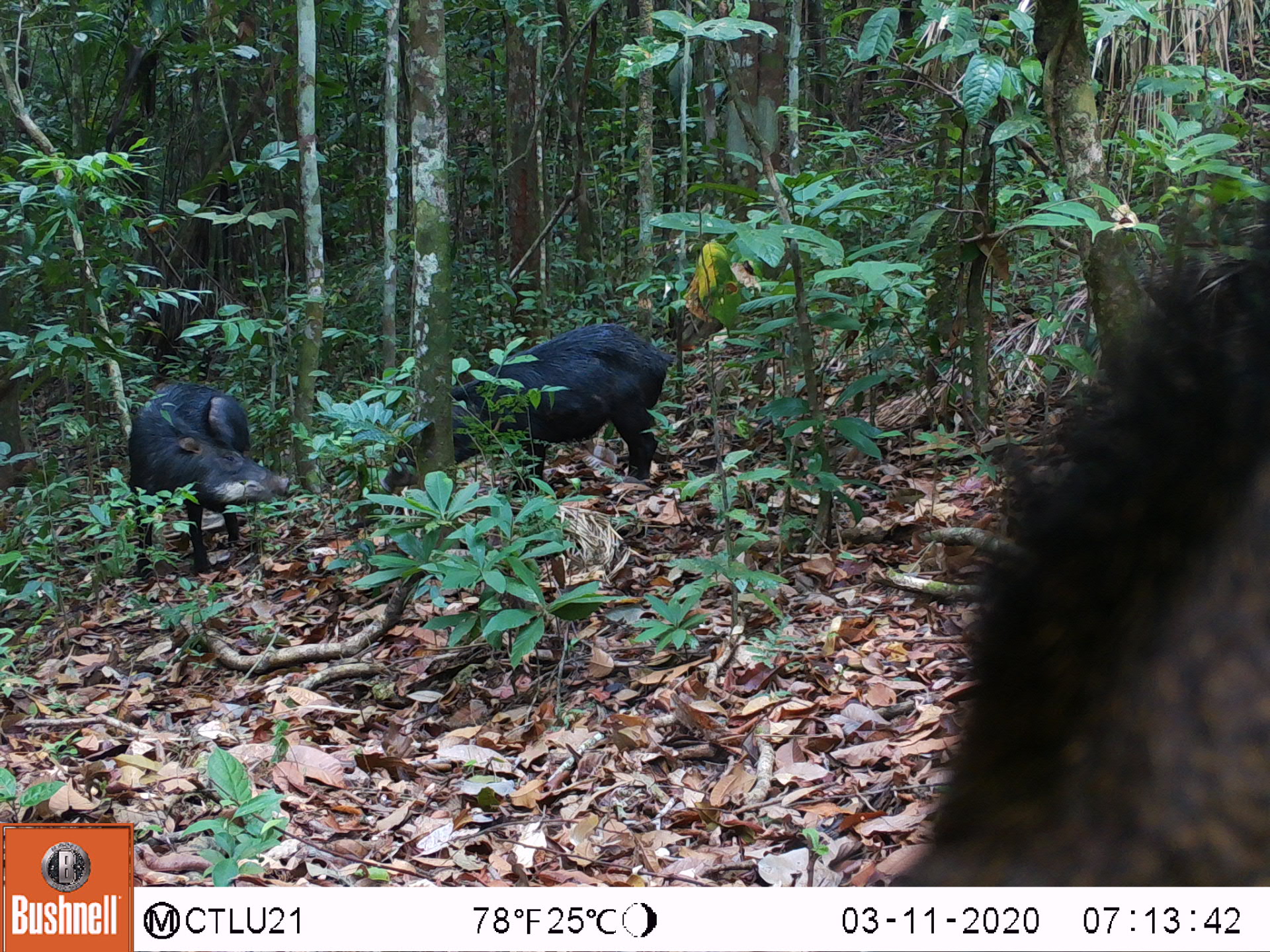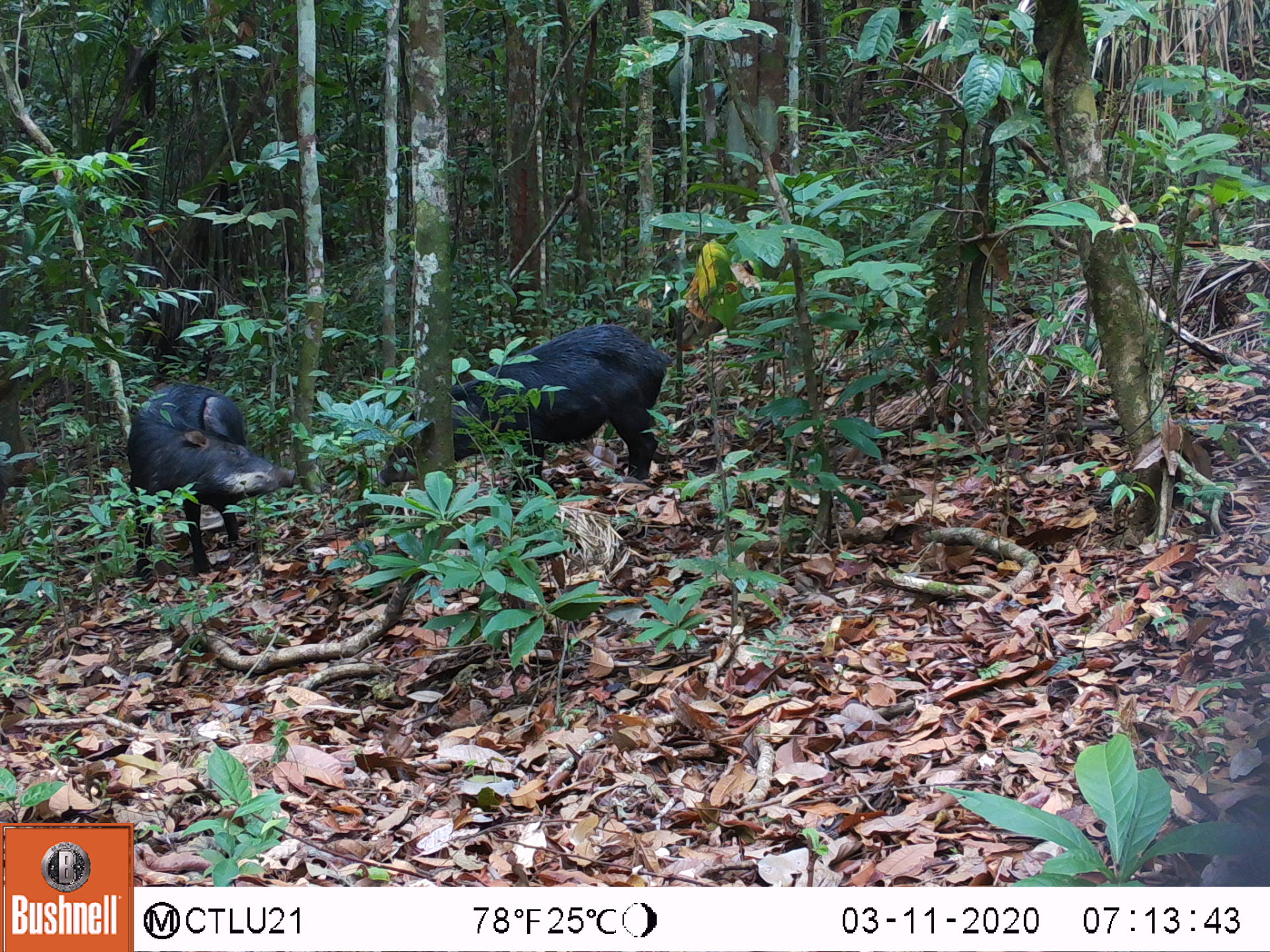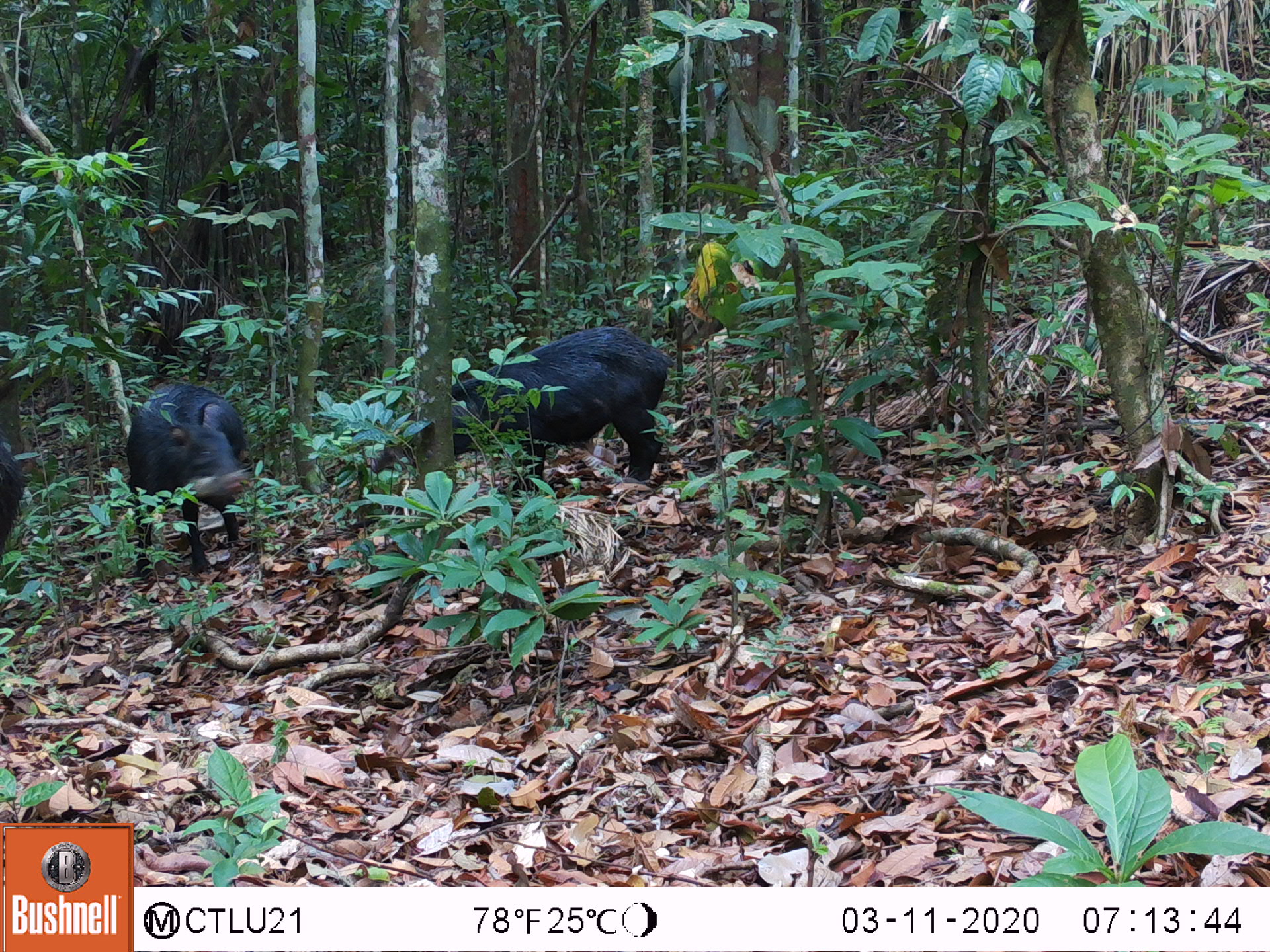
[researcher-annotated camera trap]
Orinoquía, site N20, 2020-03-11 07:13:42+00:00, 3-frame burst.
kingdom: Animalia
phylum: Chordata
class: Mammalia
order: Artiodactyla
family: Tayassuidae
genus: Tayassu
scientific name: Tayassu pecari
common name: white-lipped peccary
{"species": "white-lipped peccary (Tayassu pecari)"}